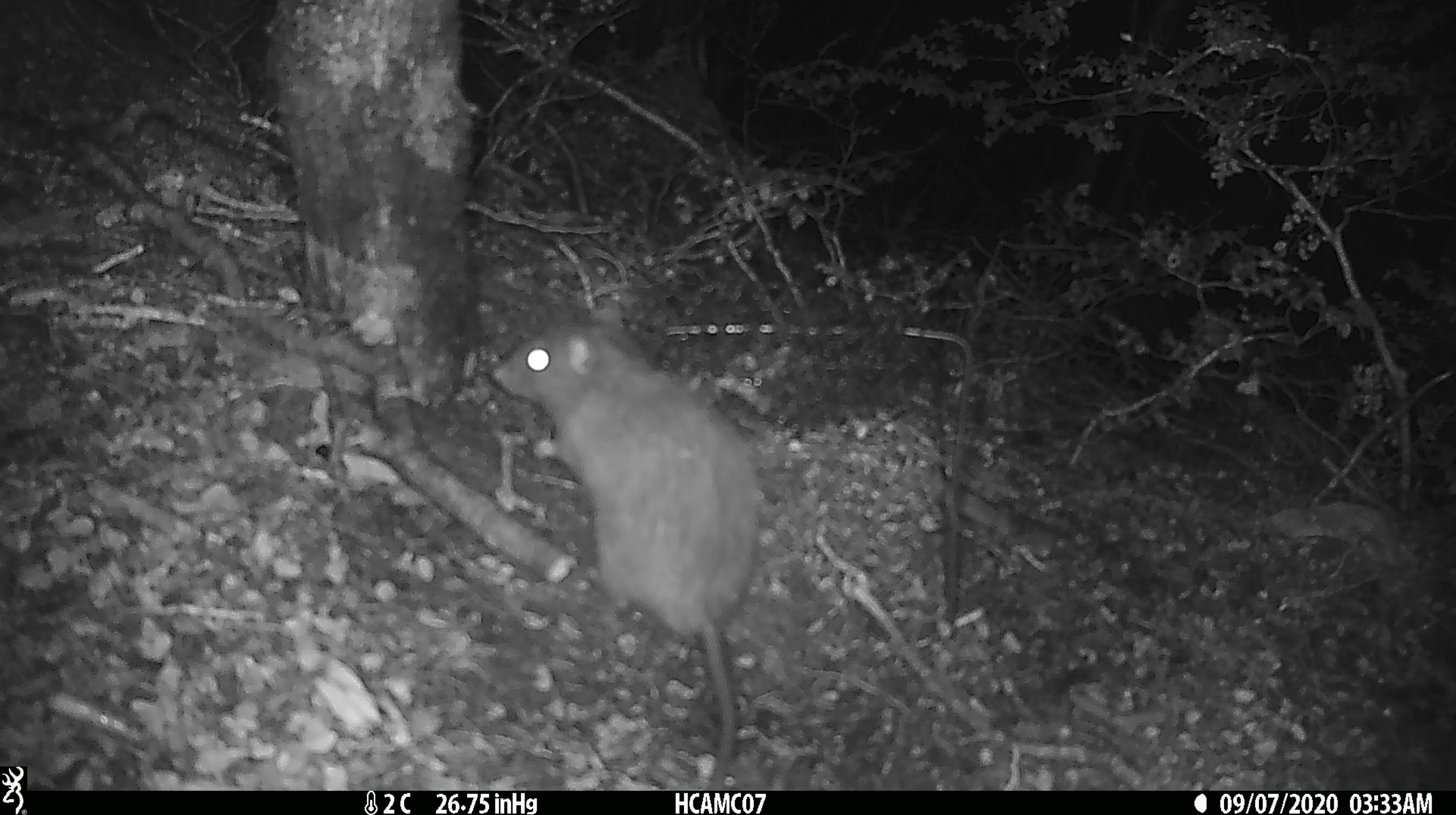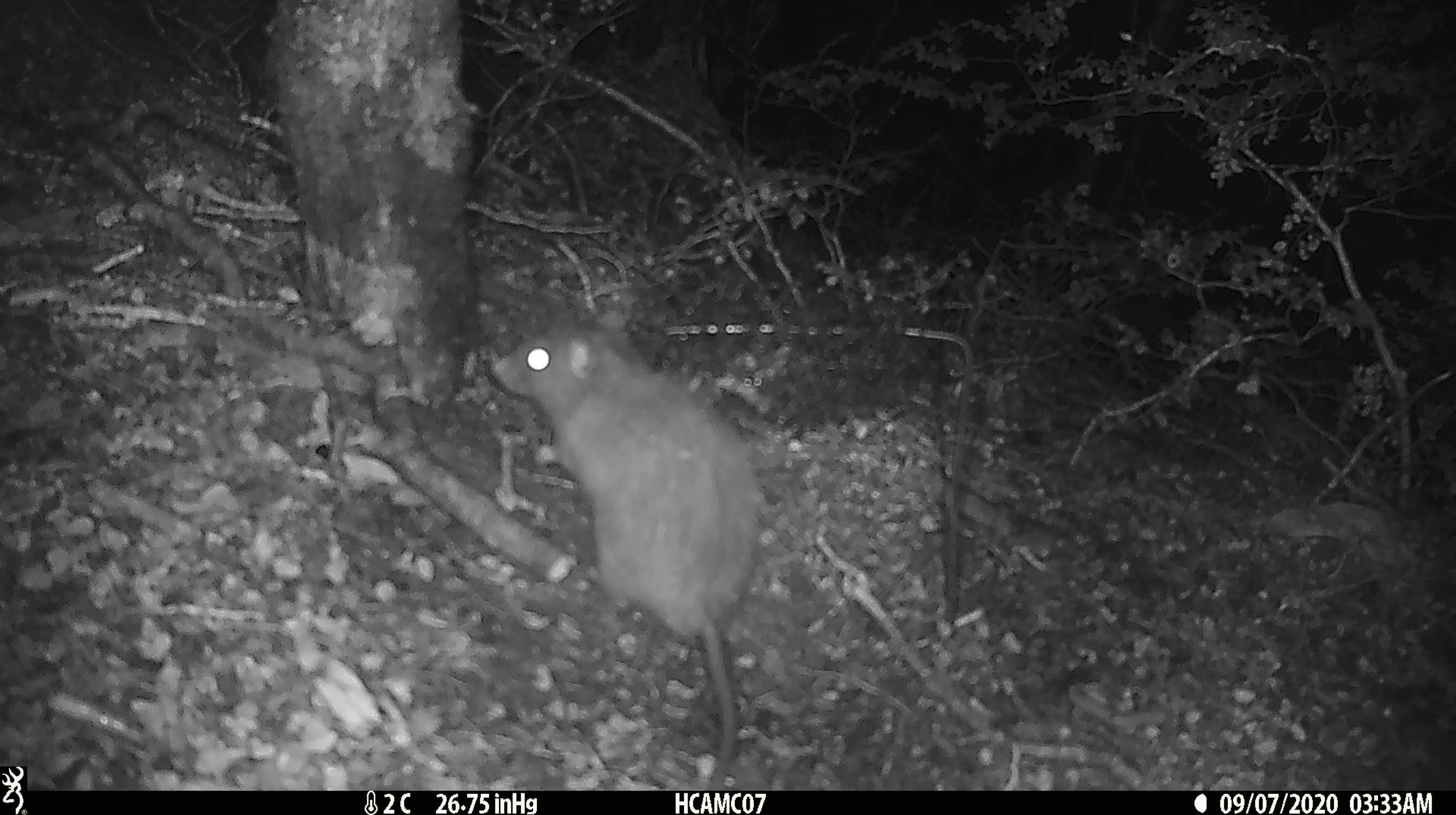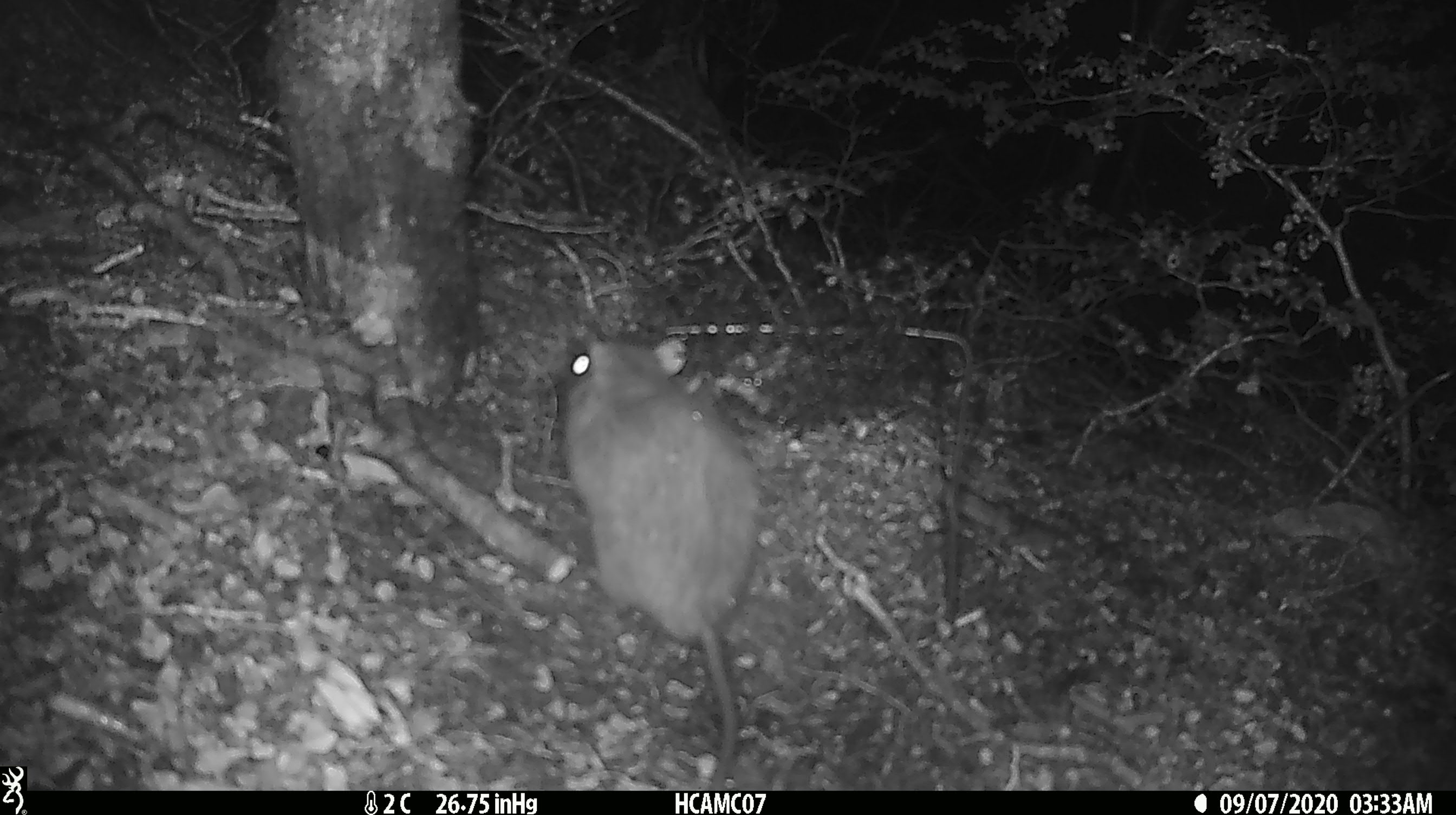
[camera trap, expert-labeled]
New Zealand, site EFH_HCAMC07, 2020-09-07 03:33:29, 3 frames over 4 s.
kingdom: Animalia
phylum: Chordata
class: Mammalia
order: Rodentia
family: Muridae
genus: Rattus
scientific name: Rattus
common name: rat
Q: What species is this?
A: Rat (Rattus).